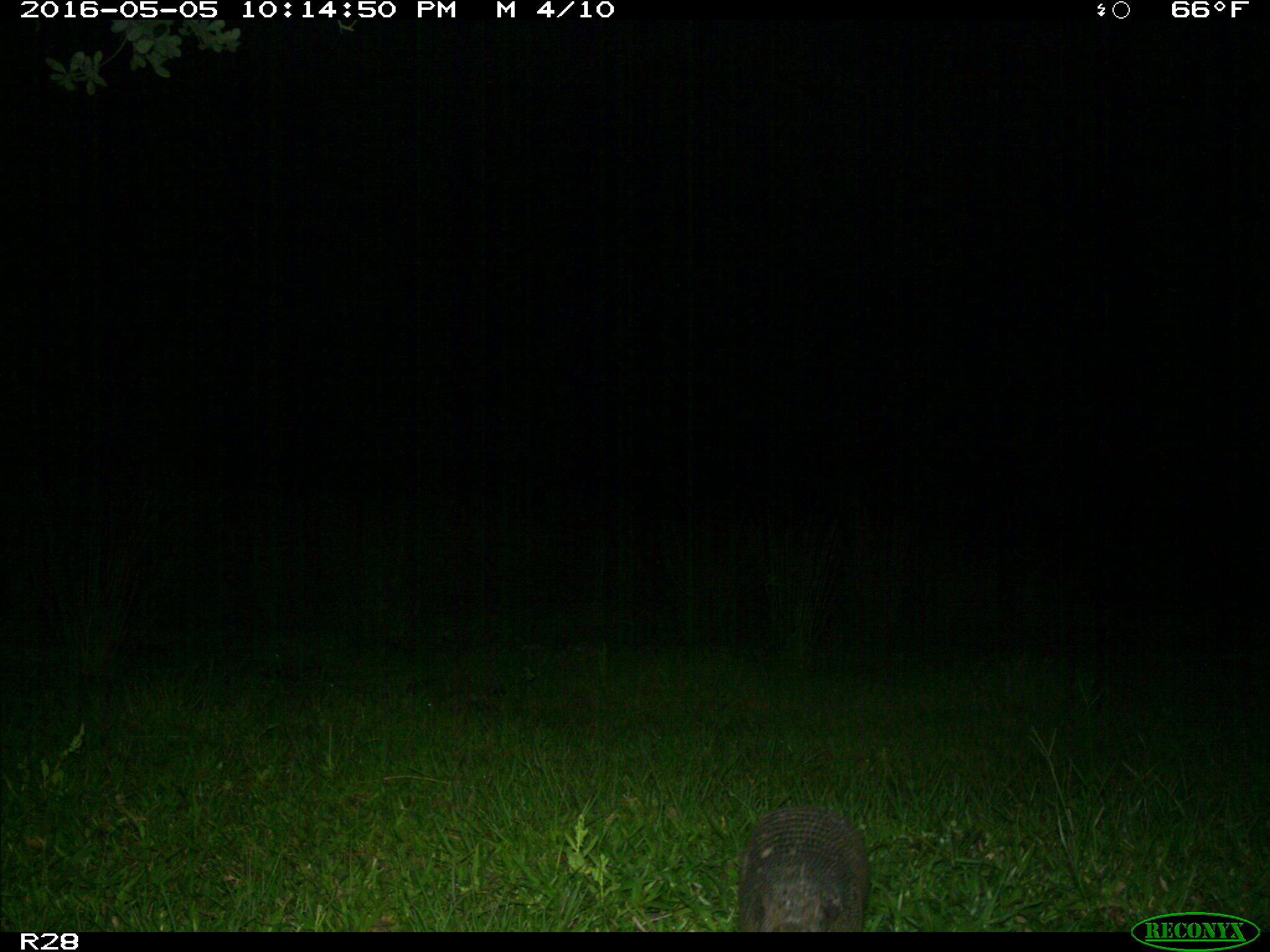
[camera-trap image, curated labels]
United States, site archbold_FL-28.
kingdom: Animalia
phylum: Chordata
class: Mammalia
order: Cingulata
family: Dasypodidae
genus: Dasypus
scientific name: Dasypus novemcinctus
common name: nine-banded armadillo